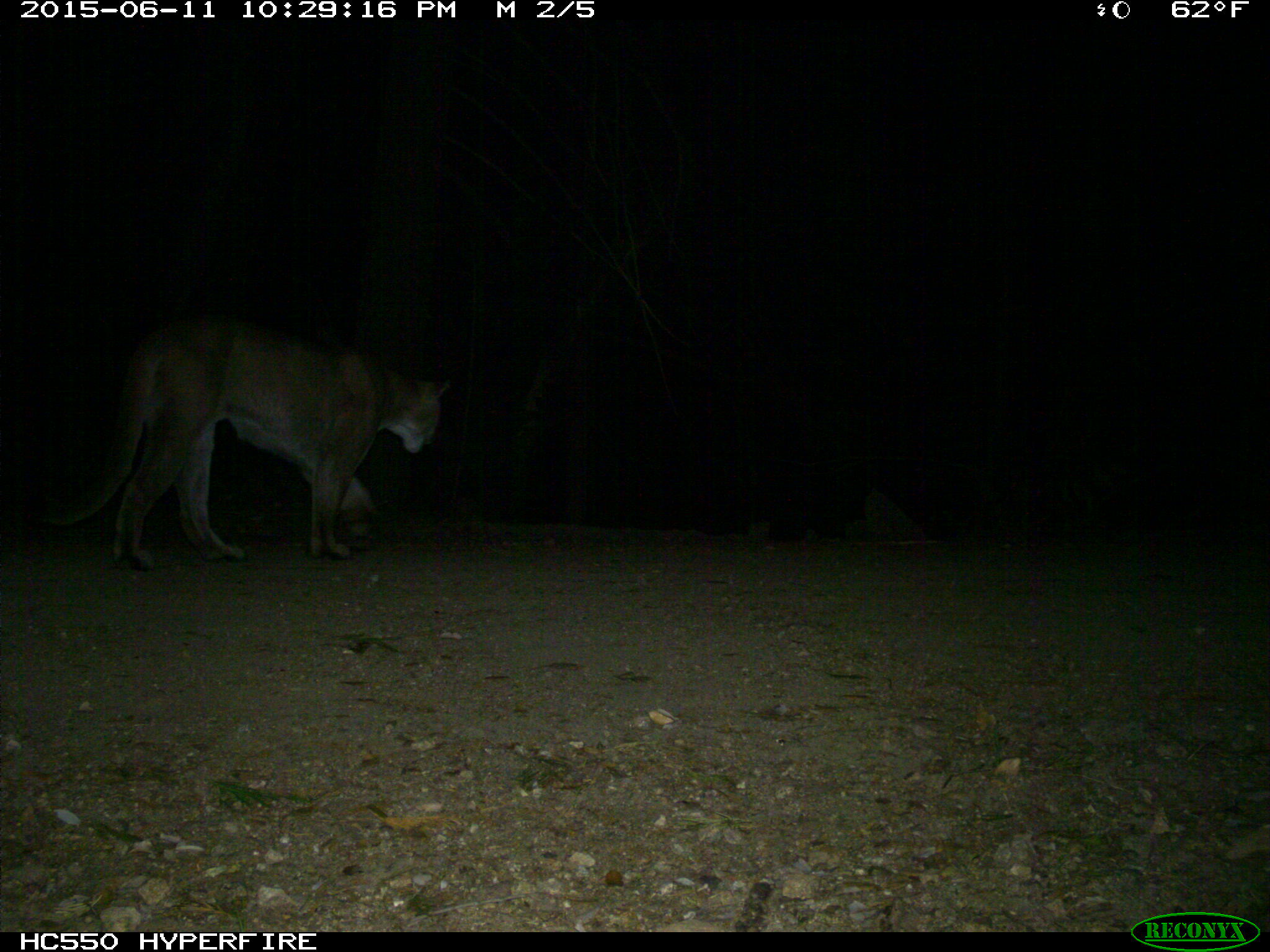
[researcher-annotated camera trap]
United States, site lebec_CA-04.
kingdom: Animalia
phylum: Chordata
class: Mammalia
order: Carnivora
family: Felidae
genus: Puma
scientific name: Puma concolor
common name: mountain lion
Puma concolor (mountain lion).